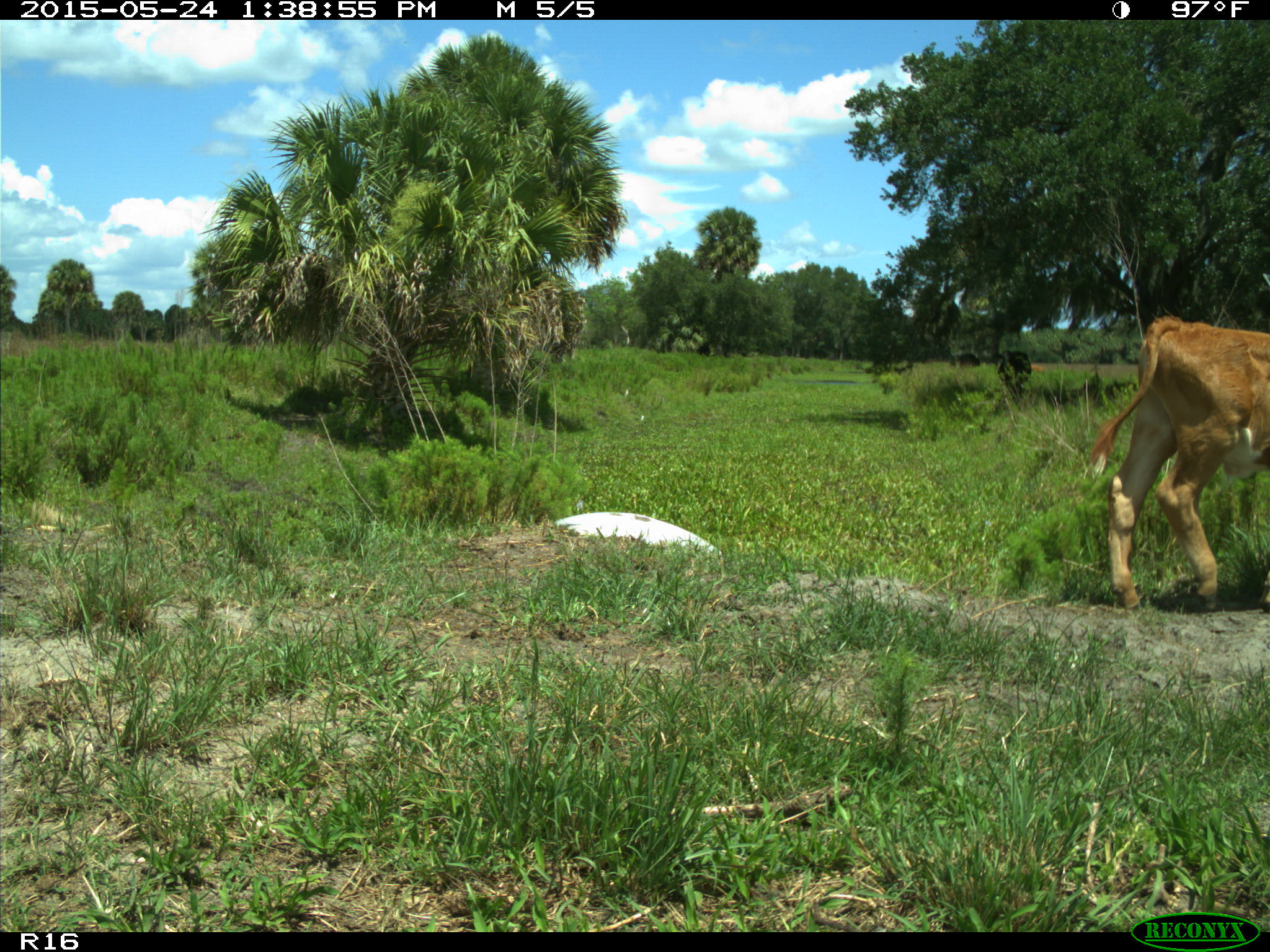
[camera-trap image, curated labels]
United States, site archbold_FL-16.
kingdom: Animalia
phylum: Chordata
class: Mammalia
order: Artiodactyla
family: Bovidae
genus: Bos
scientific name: Bos taurus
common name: domestic cow